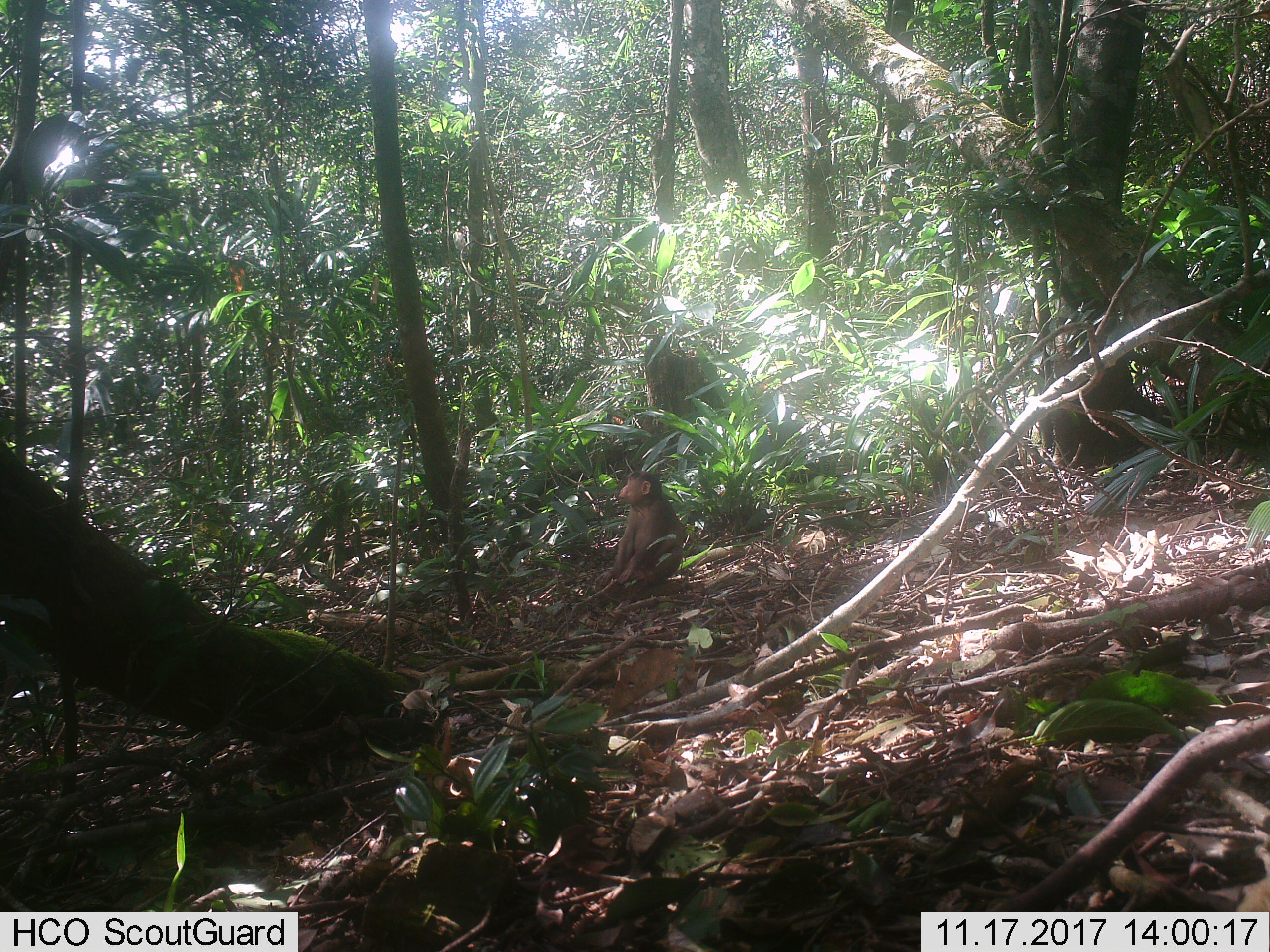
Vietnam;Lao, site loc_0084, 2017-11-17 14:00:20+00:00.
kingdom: Animalia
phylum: Chordata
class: Mammalia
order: Primates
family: Cercopithecidae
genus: Macaca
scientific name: Macaca arctoides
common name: stump-tailed macaque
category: stump tailed macaque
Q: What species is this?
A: Stump tailed macaque (stump-tailed macaque) (Macaca arctoides).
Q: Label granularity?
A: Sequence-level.